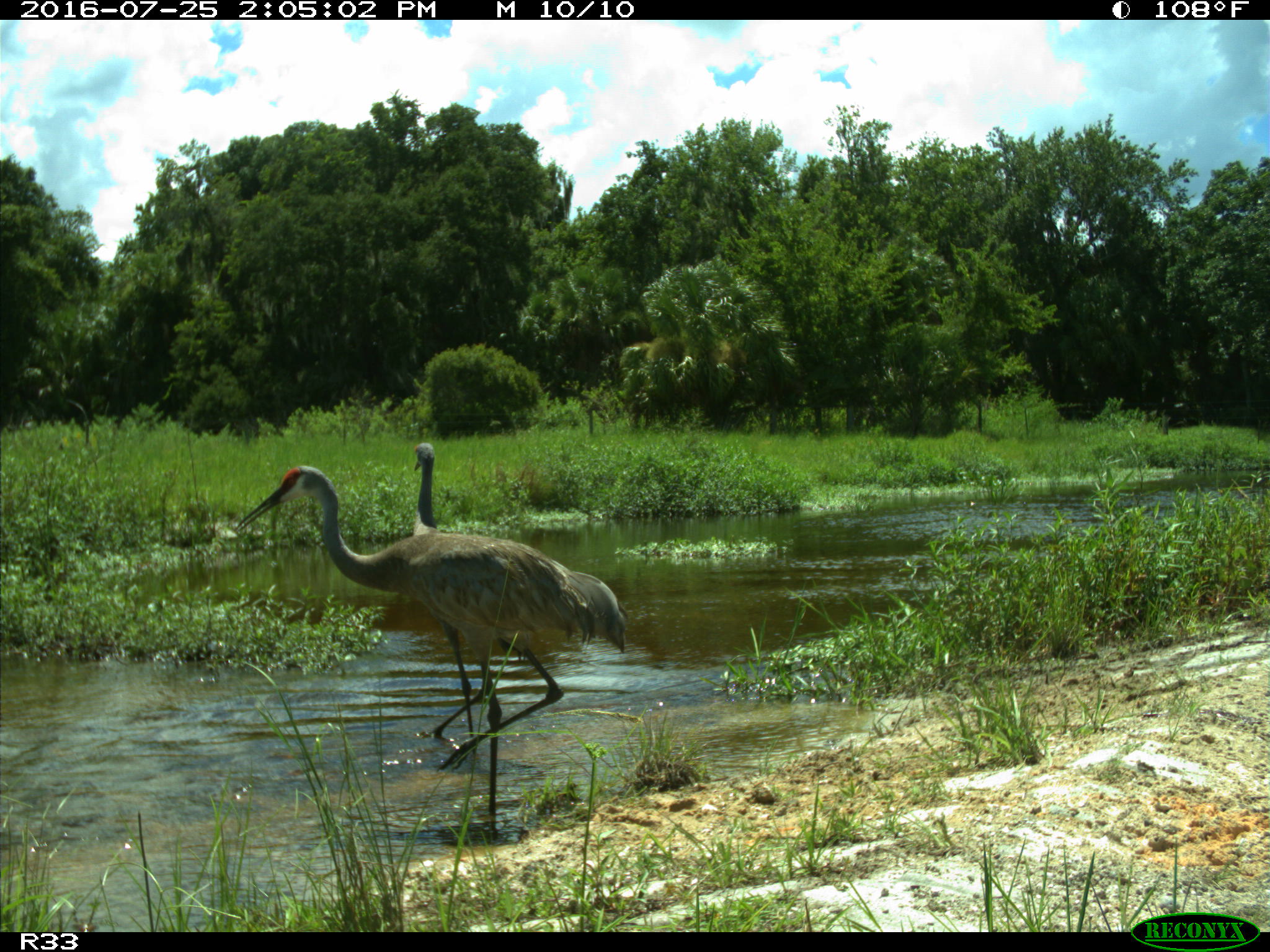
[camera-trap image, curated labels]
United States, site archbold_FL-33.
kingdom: Animalia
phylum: Chordata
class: Aves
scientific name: Aves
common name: birds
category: unidentified bird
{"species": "unidentified bird (birds) (Aves)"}